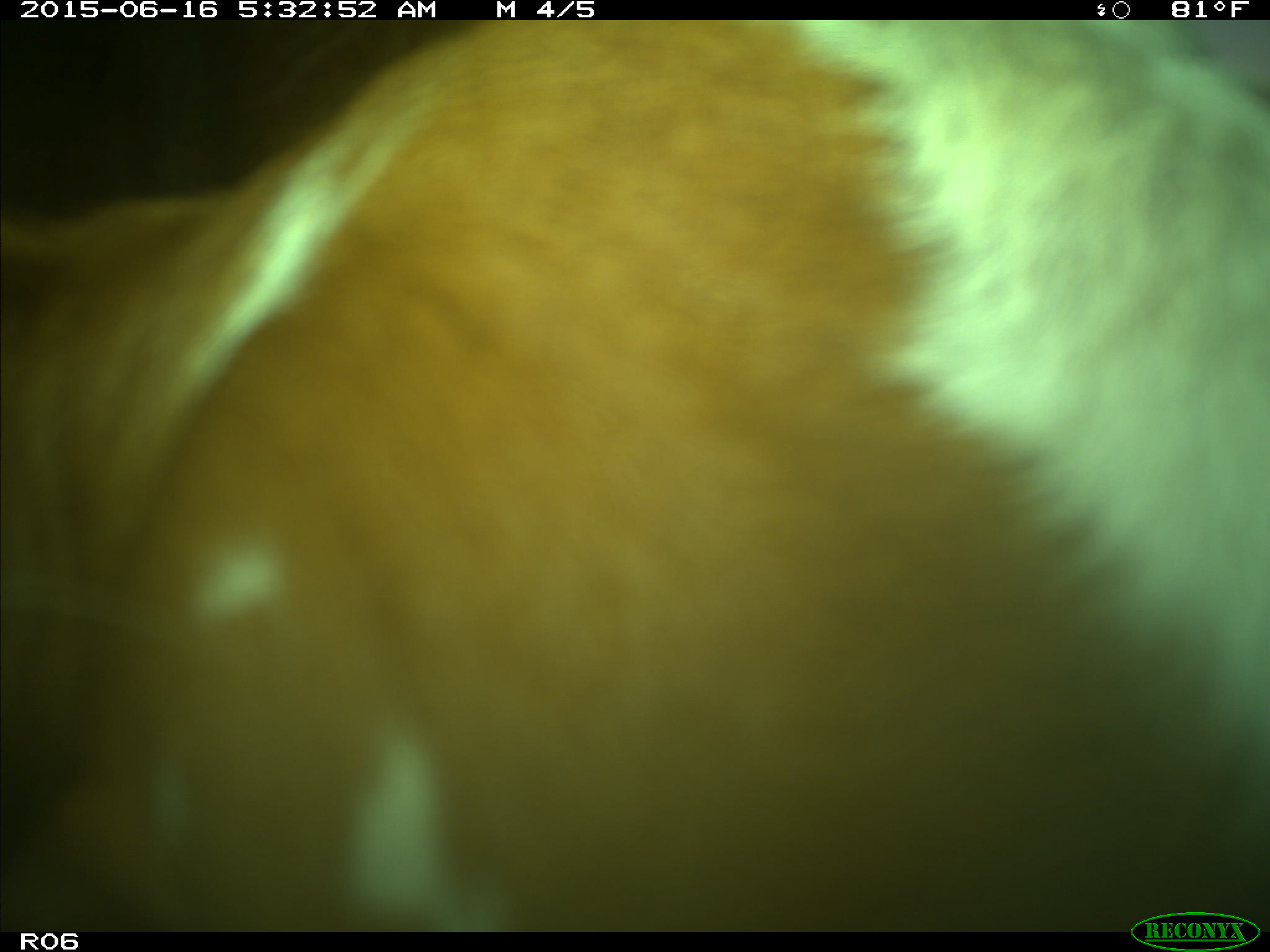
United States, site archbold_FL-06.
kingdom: Animalia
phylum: Chordata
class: Mammalia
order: Artiodactyla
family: Bovidae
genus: Bos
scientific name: Bos taurus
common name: domestic cow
Bos taurus (domestic cow).